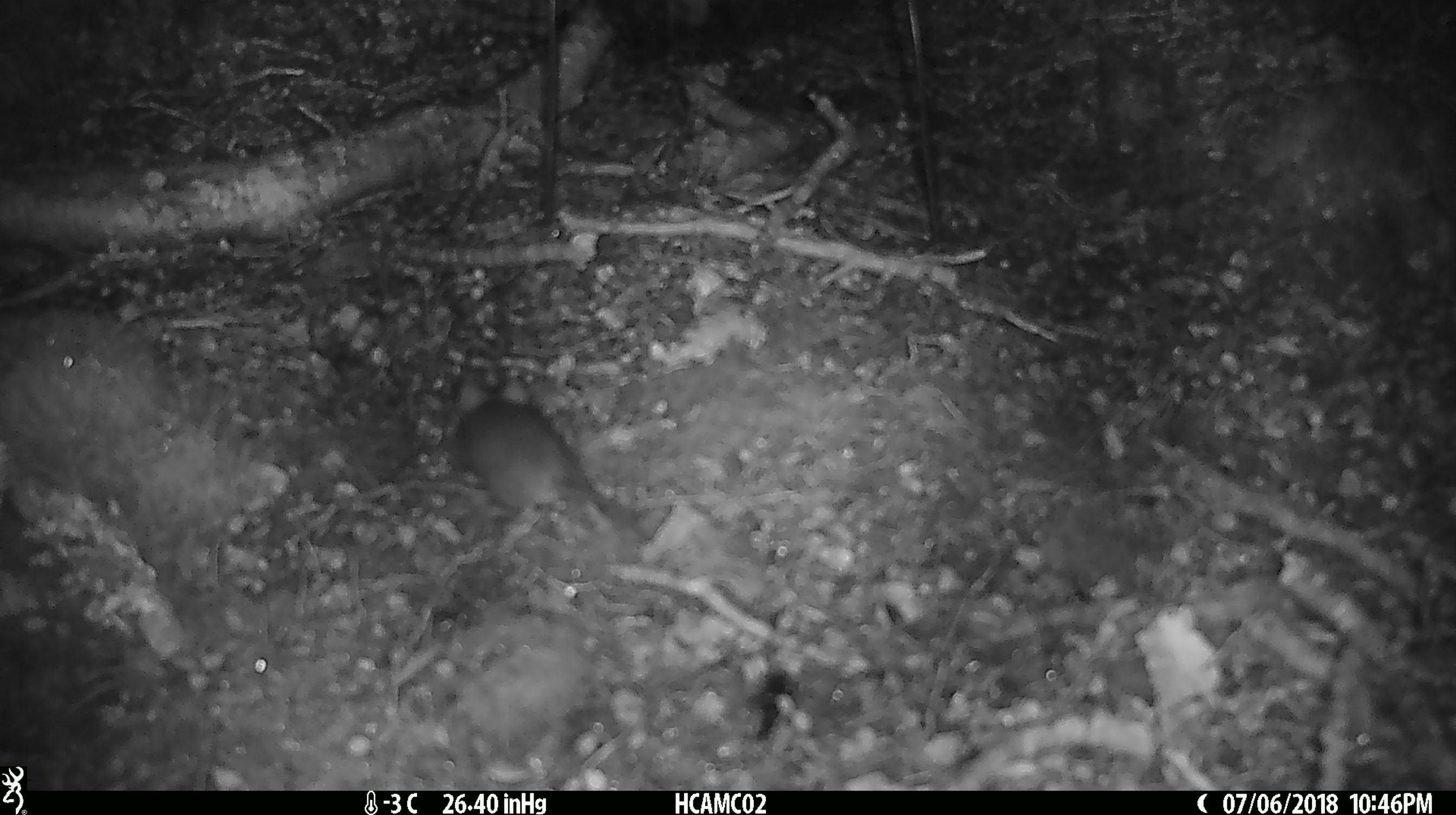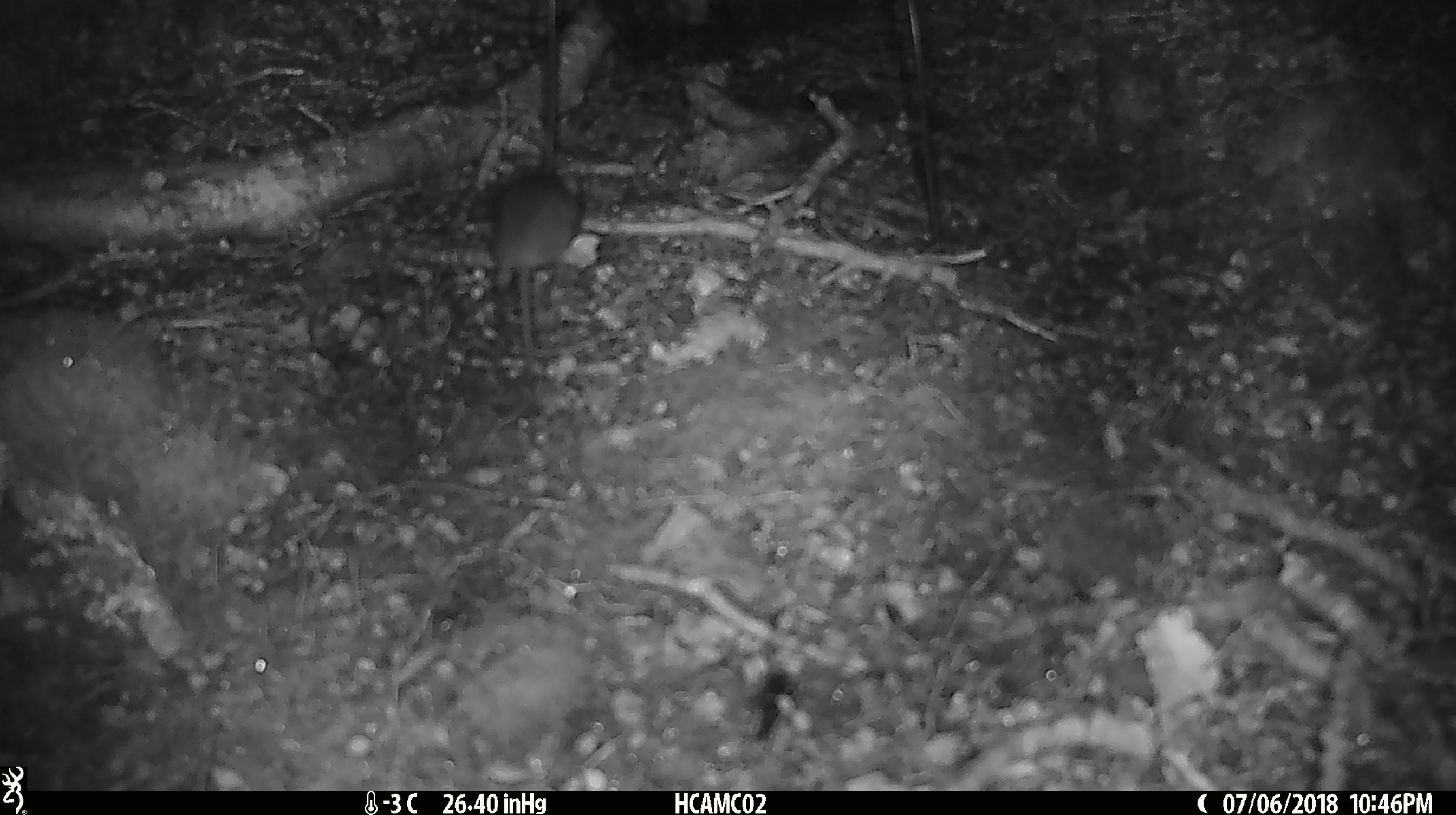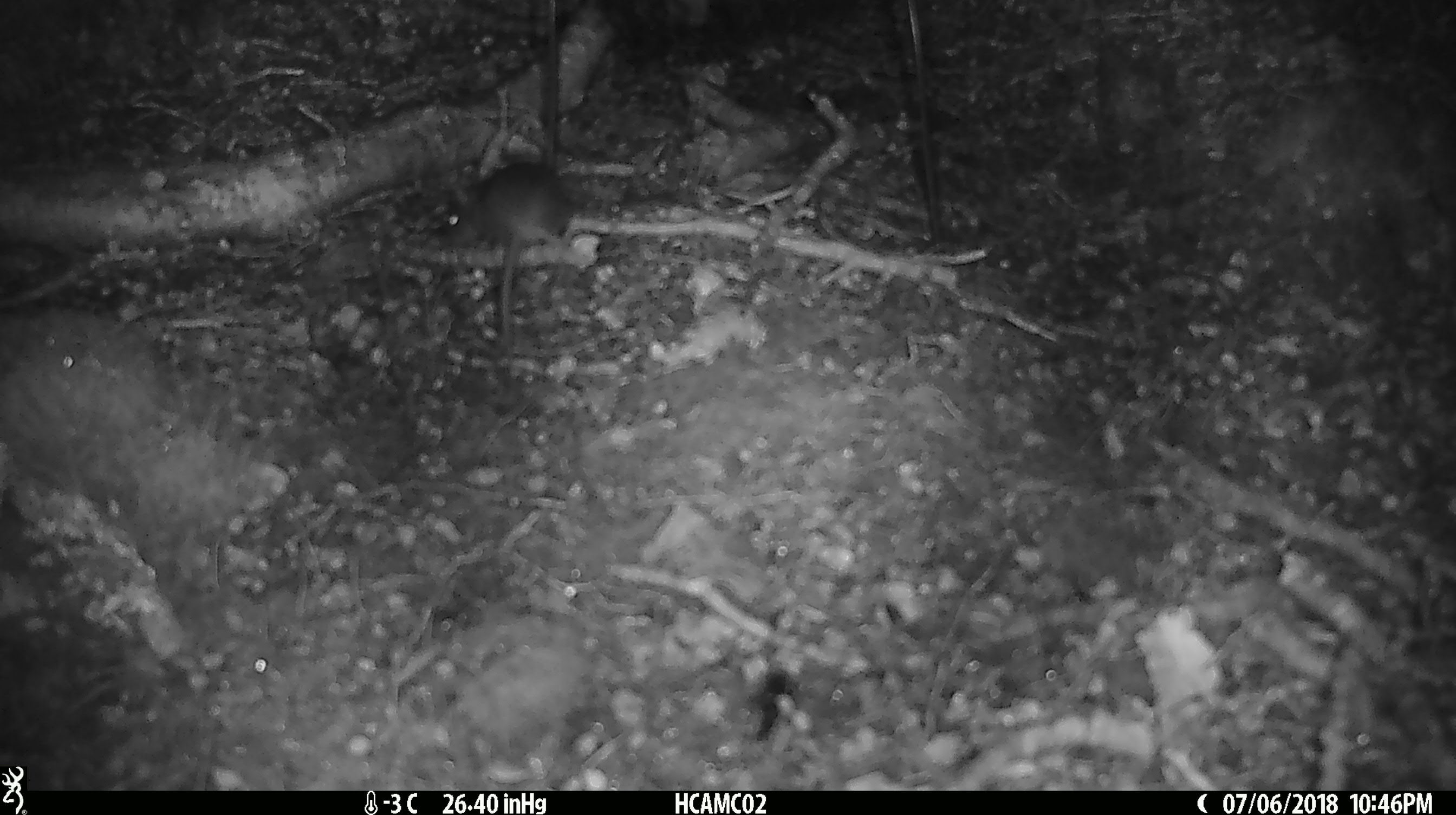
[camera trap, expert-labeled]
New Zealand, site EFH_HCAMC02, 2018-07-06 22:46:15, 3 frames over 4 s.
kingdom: Animalia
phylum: Chordata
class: Mammalia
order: Rodentia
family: Muridae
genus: Mus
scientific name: Mus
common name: mouse